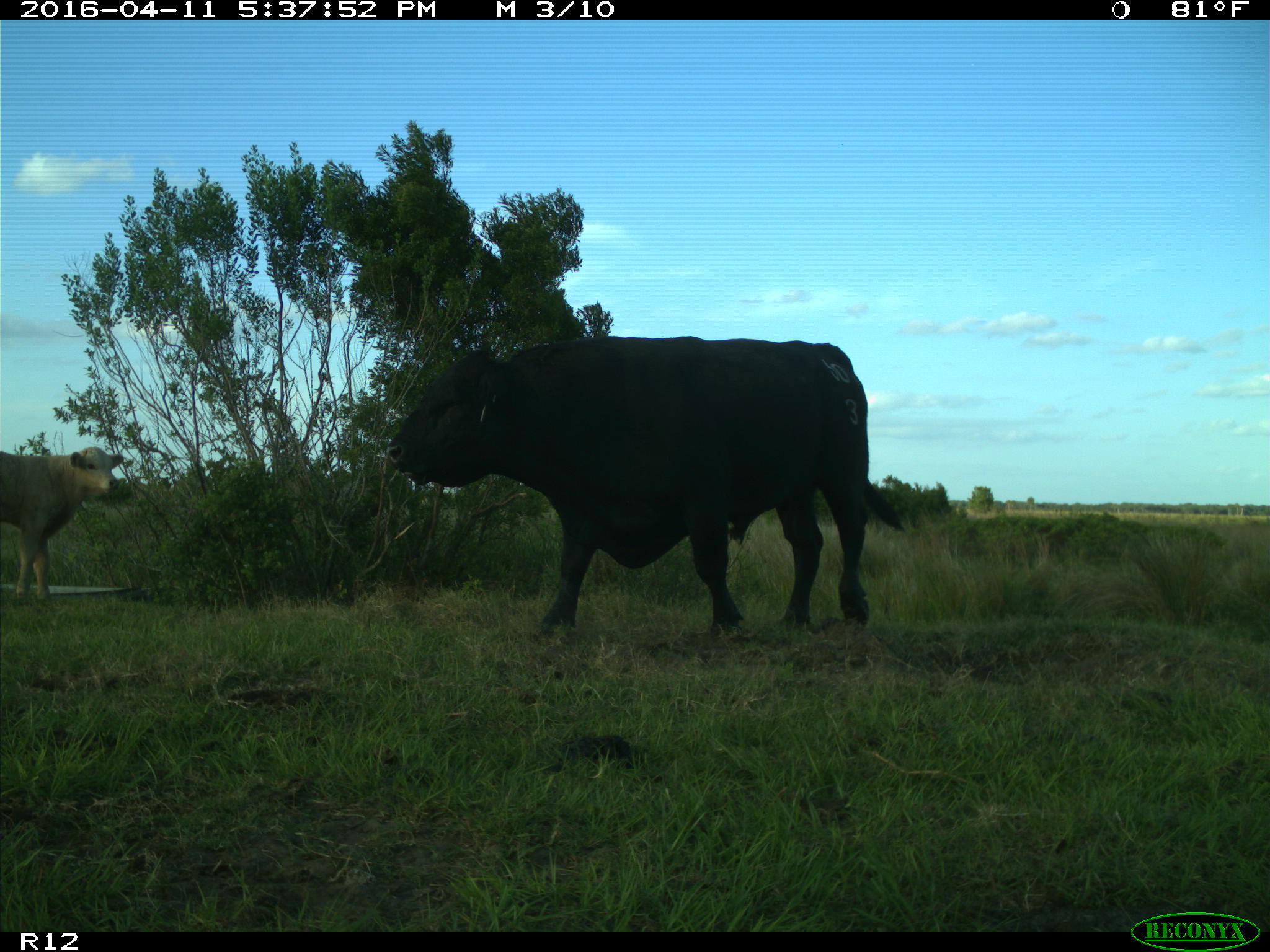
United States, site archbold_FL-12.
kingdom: Animalia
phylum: Chordata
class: Mammalia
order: Artiodactyla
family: Bovidae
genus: Bos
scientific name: Bos taurus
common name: domestic cow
Bos taurus (domestic cow).